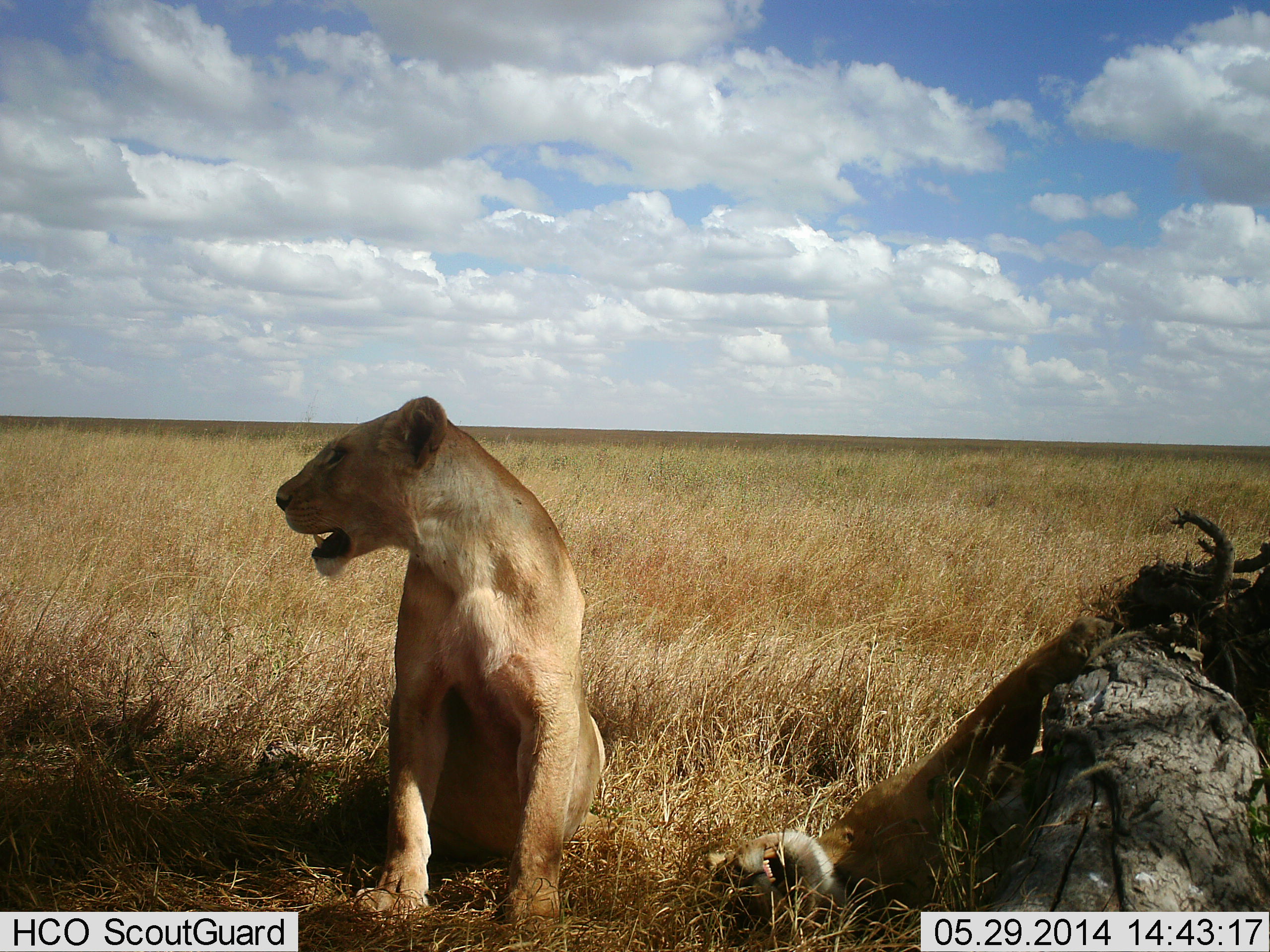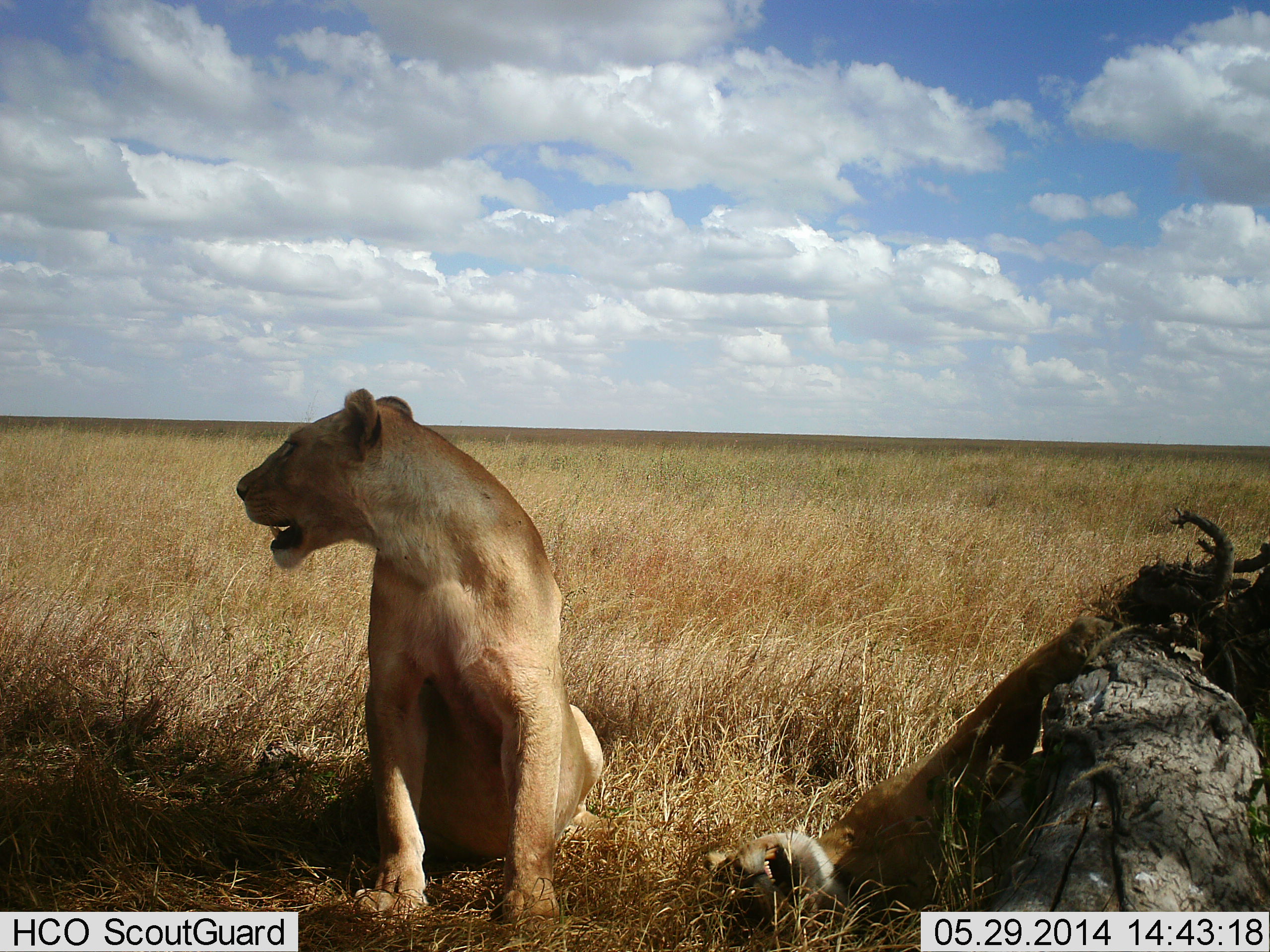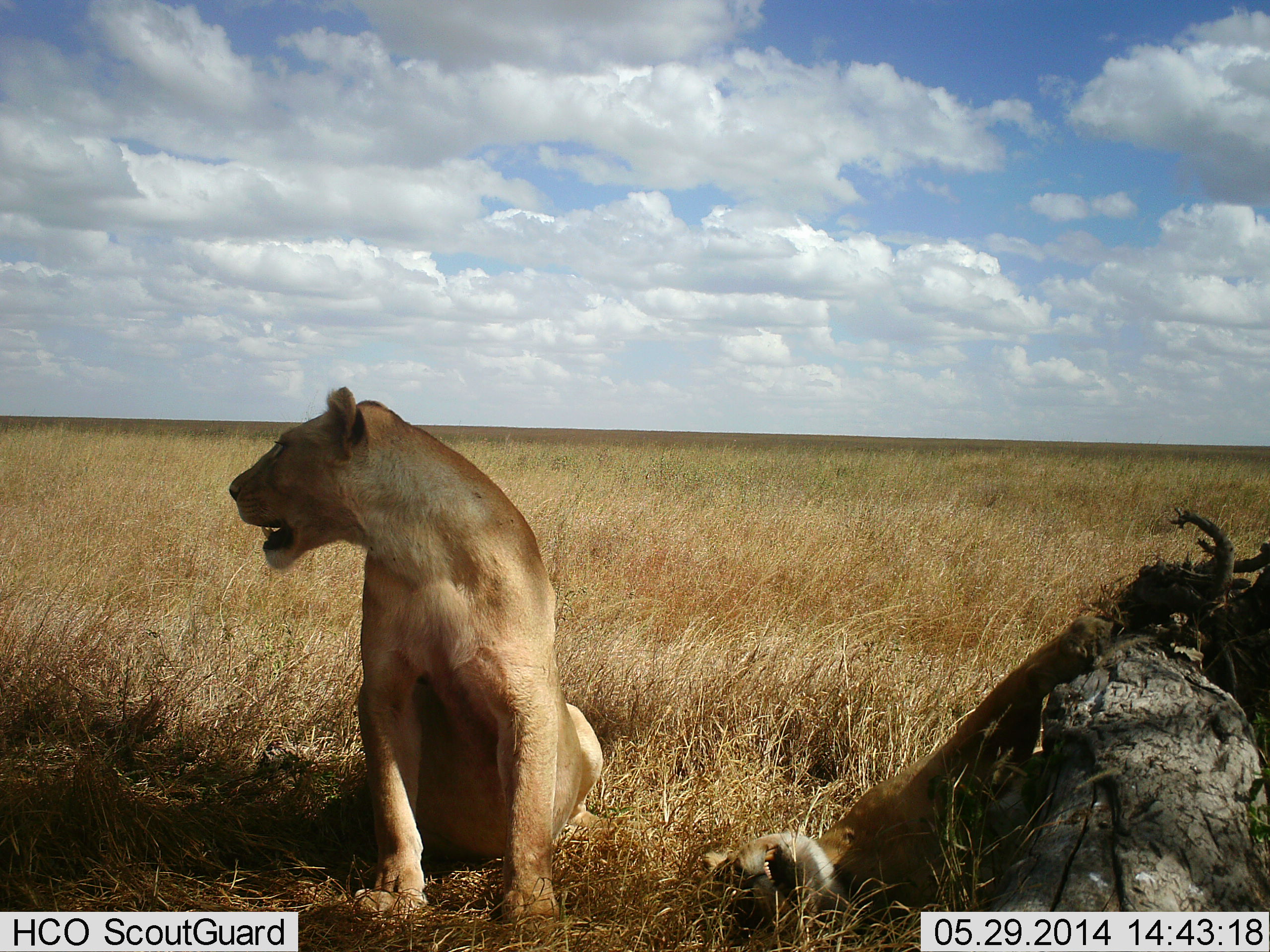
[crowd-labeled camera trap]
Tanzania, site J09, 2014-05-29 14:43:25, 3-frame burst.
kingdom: Animalia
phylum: Chordata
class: Mammalia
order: Carnivora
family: Felidae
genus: Panthera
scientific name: Panthera leo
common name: lion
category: lionfemale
Lionfemale (lion) (Panthera leo), count 2. Behavior (volunteer vote fractions): standing 0%, resting 90%, moving 10%, interacting 0%. Young present (vote fraction): 10%. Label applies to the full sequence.